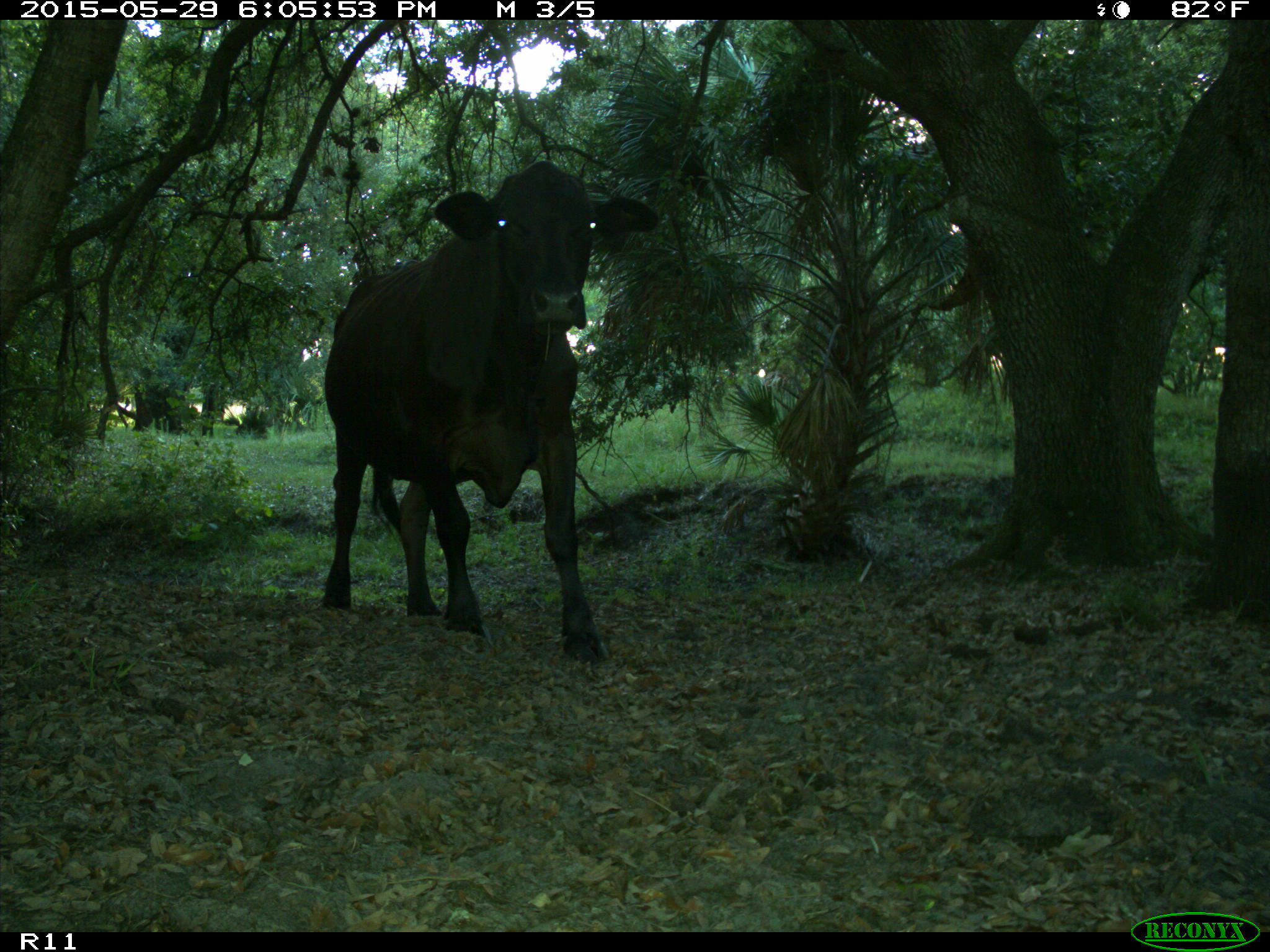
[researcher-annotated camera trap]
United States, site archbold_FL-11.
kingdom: Animalia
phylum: Chordata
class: Mammalia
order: Artiodactyla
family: Bovidae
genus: Bos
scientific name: Bos taurus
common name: domestic cow